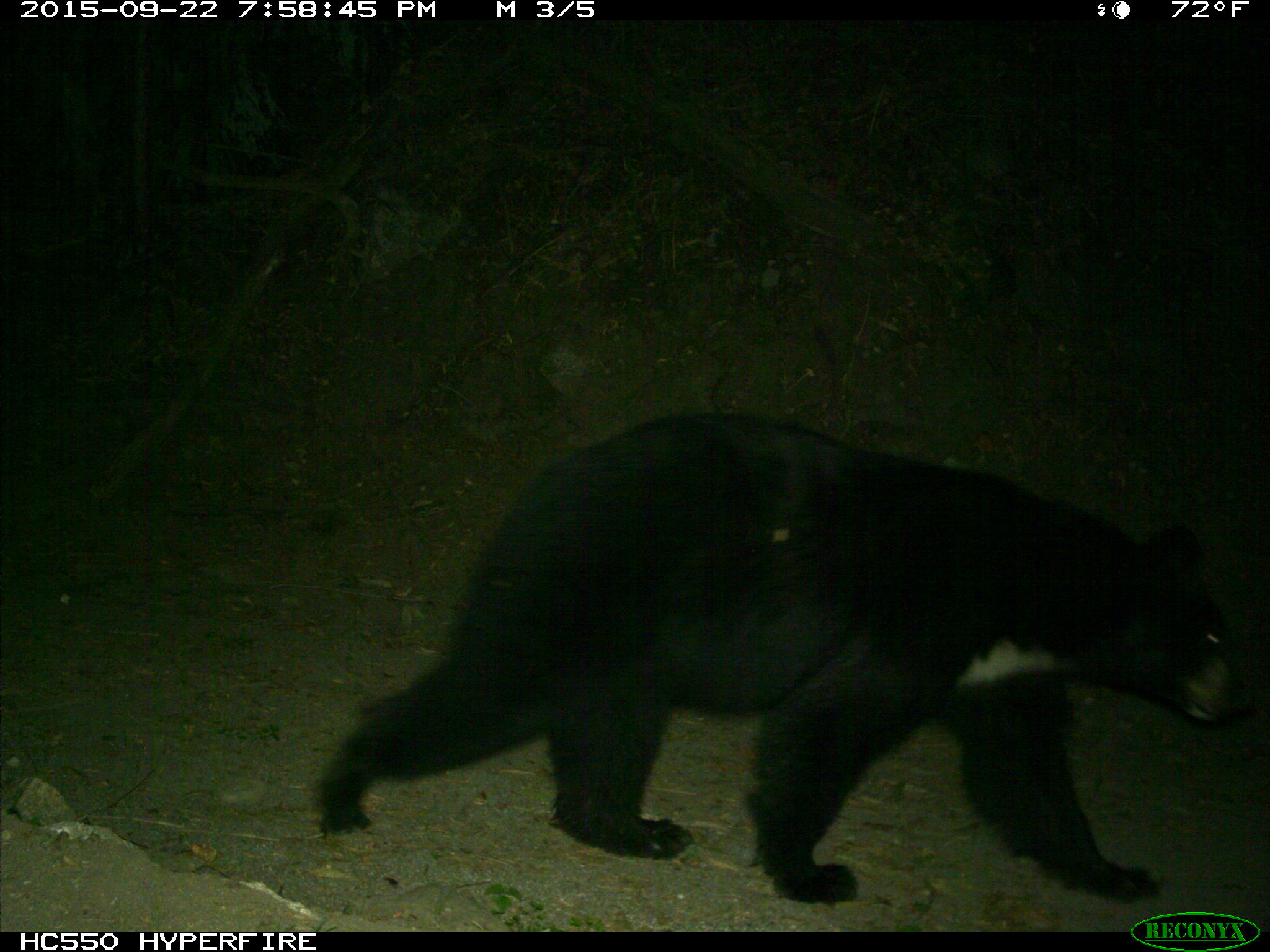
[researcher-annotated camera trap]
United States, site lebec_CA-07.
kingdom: Animalia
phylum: Chordata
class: Mammalia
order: Carnivora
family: Ursidae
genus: Ursus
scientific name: Ursus americanus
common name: american black bear